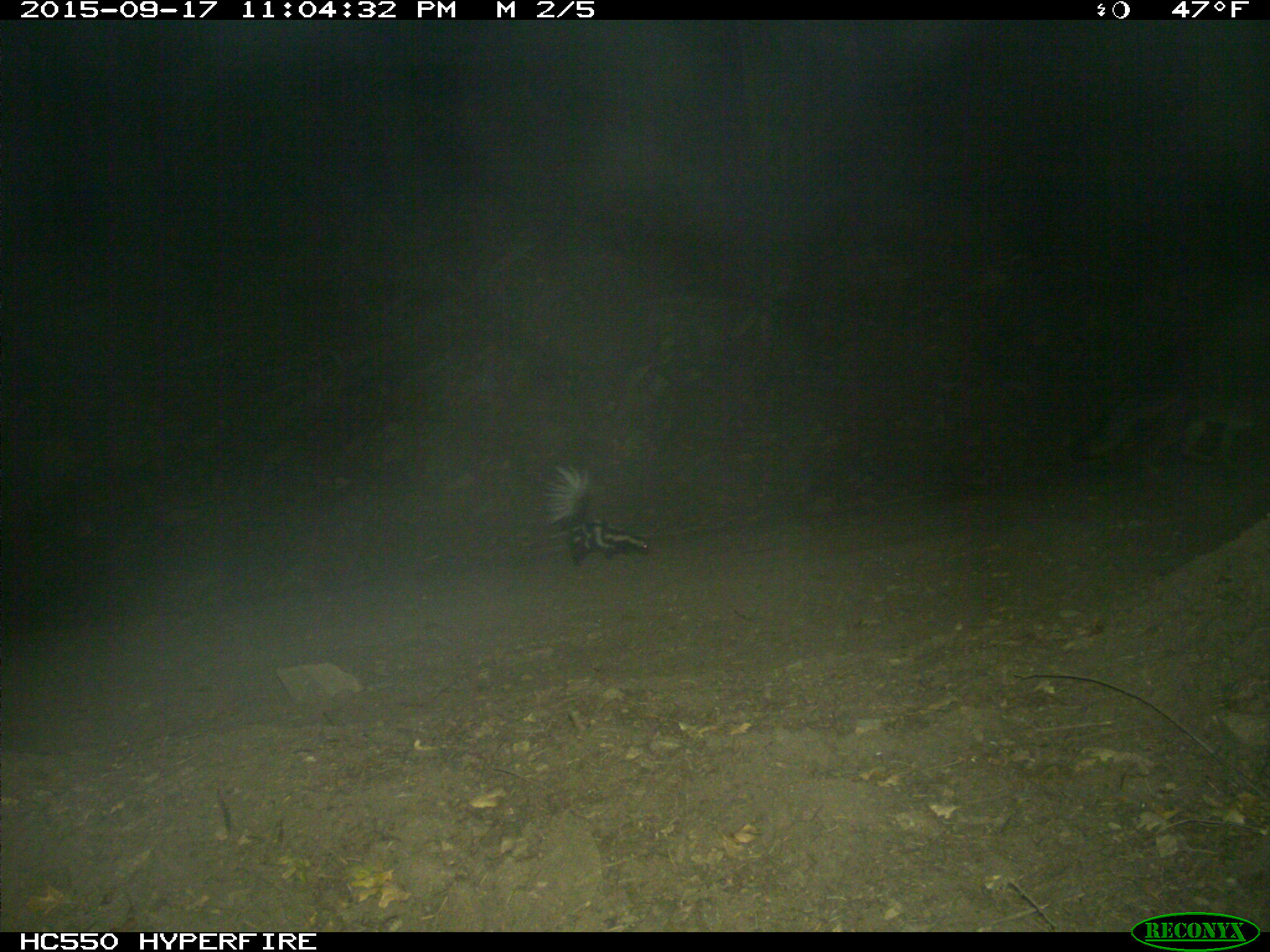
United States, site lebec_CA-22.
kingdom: Animalia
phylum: Chordata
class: Mammalia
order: Carnivora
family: Canidae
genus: Urocyon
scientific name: Urocyon cinereoargenteus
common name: gray fox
Urocyon cinereoargenteus (gray fox).